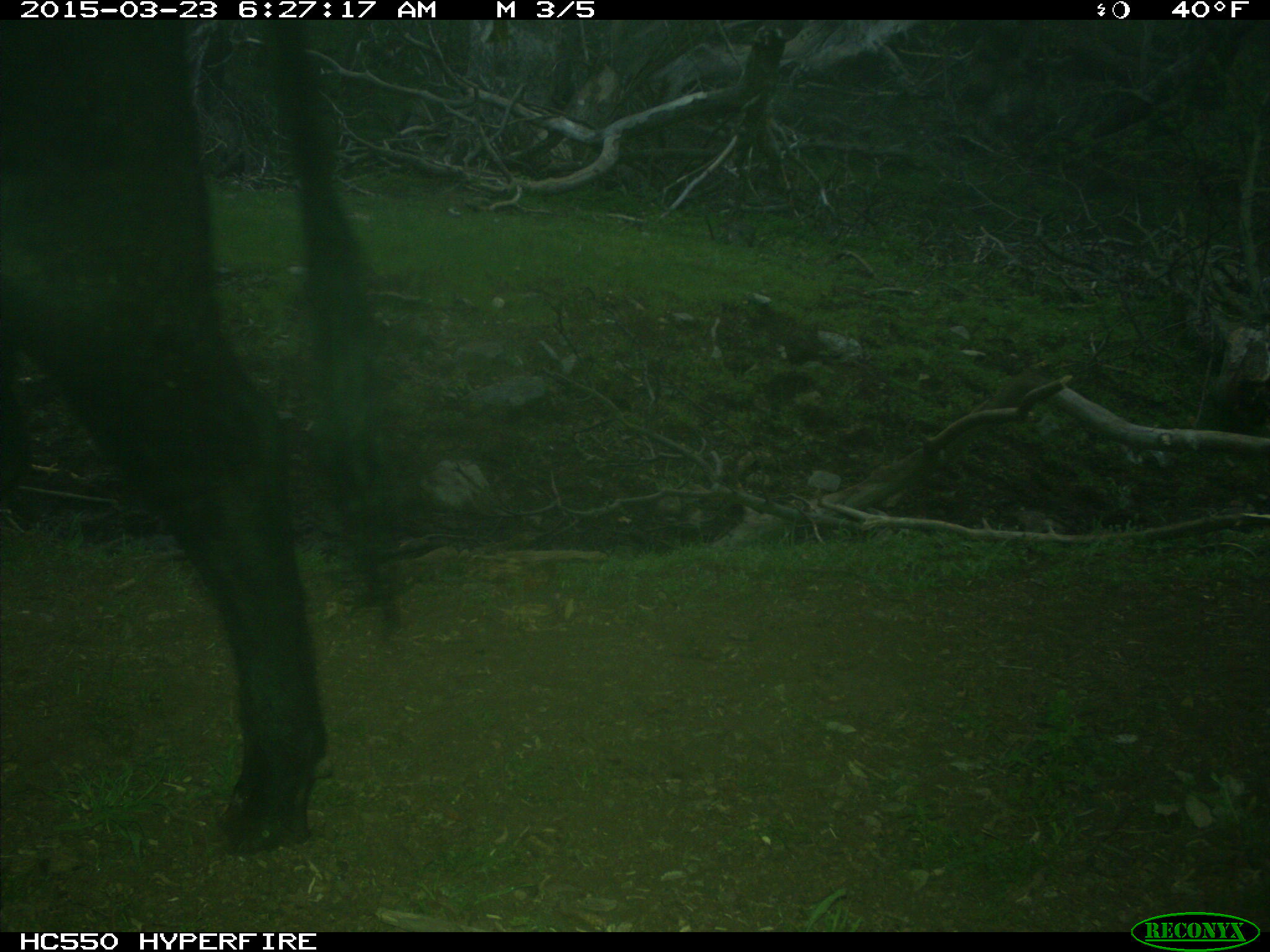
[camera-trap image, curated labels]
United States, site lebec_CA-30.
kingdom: Animalia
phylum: Chordata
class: Mammalia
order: Artiodactyla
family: Bovidae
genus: Bos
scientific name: Bos taurus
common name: domestic cow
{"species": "Bos taurus (domestic cow)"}